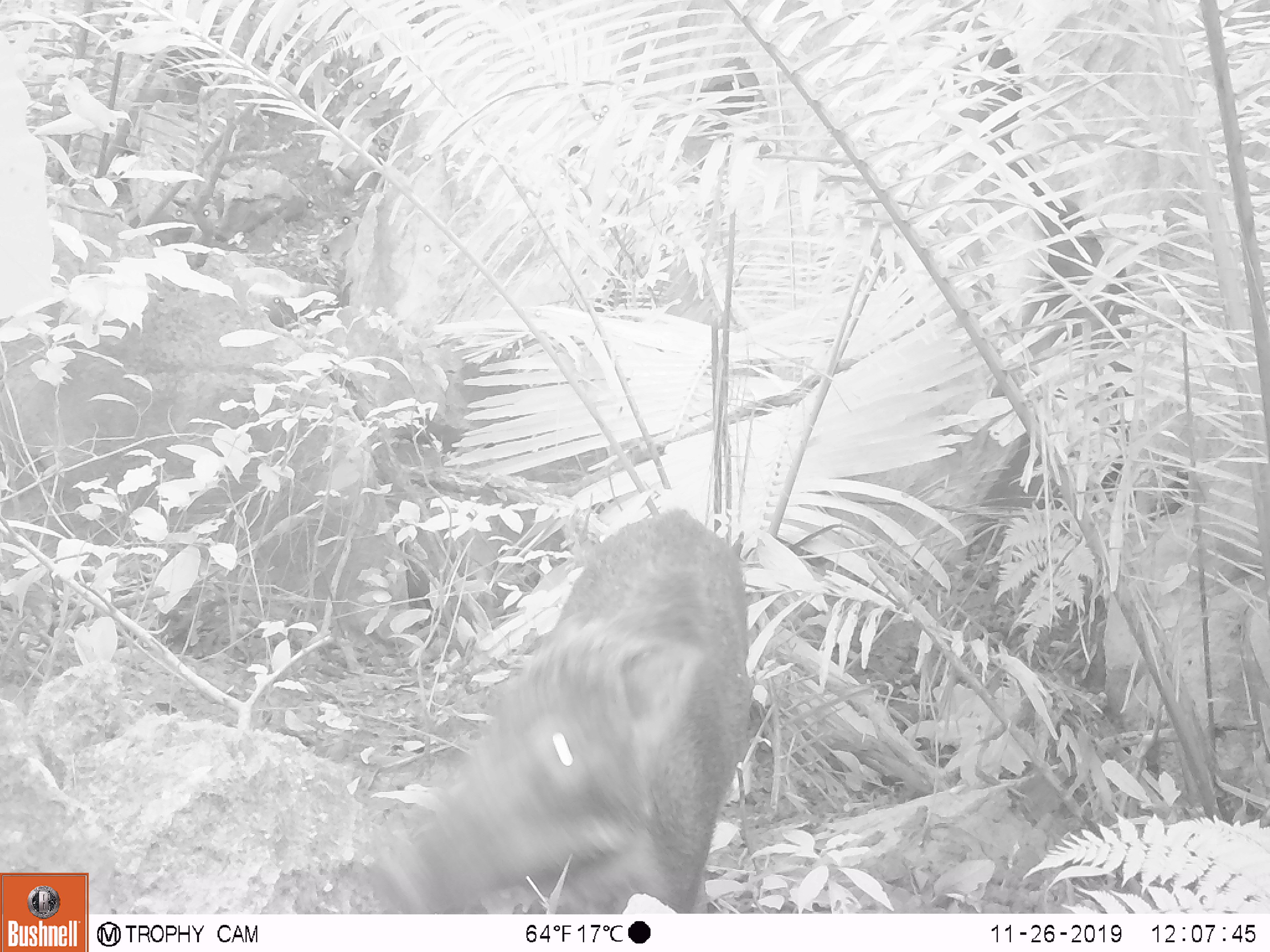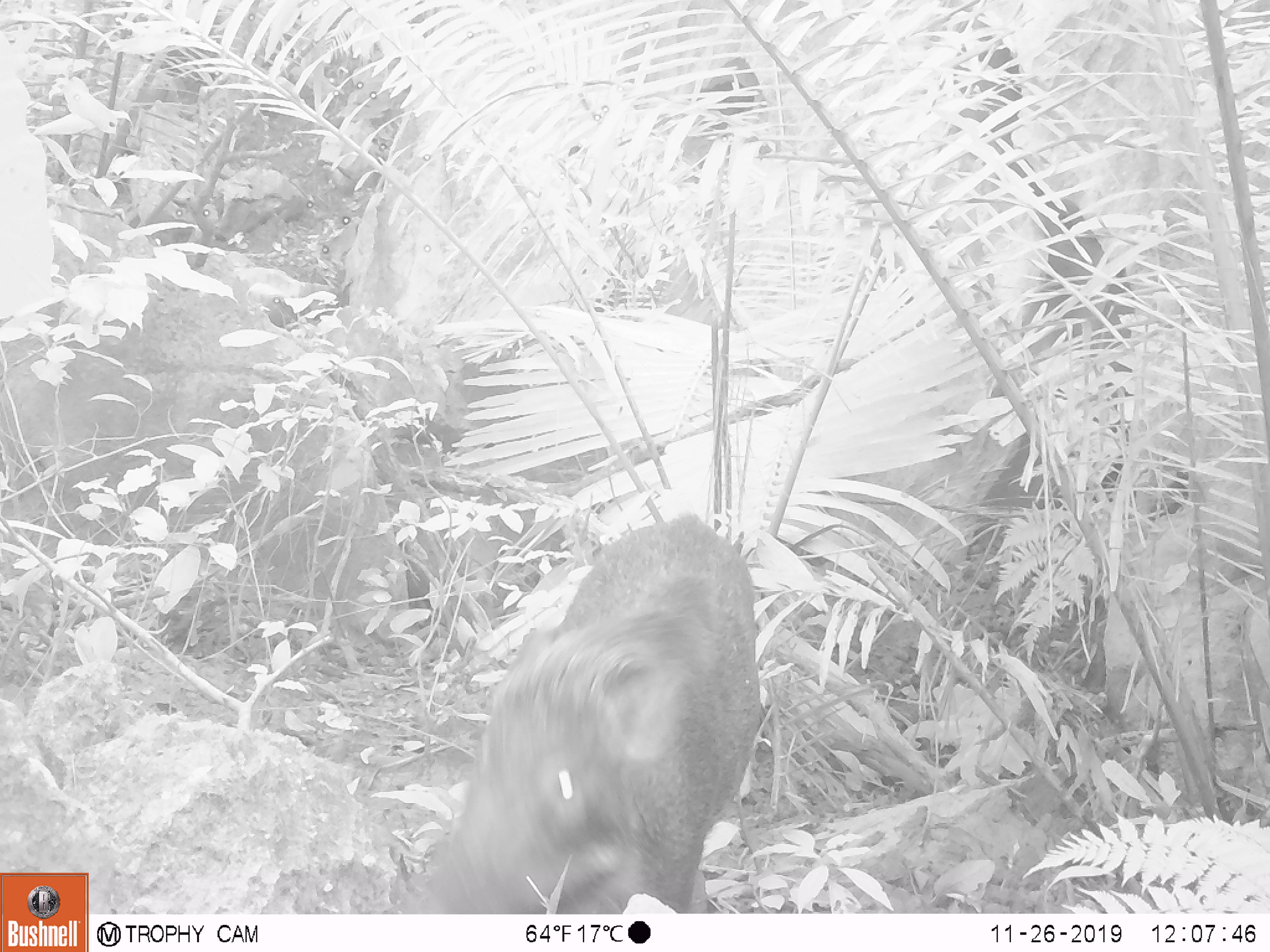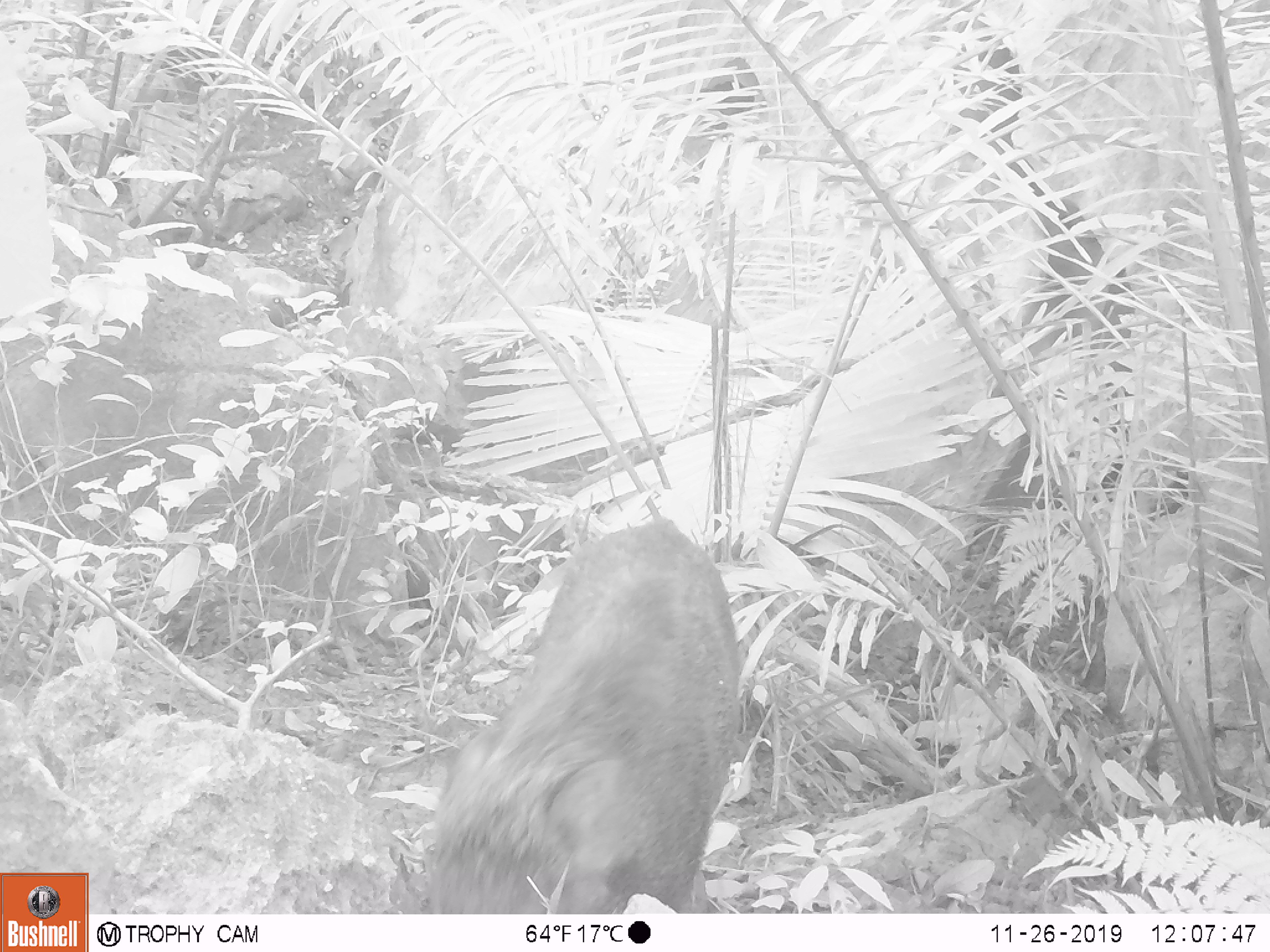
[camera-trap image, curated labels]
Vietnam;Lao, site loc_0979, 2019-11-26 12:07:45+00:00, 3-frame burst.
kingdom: Animalia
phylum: Chordata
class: Mammalia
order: Artiodactyla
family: Suidae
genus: Sus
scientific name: Sus scrofa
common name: eurasian wild pig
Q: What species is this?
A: Eurasian wild pig (Sus scrofa).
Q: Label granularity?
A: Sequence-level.